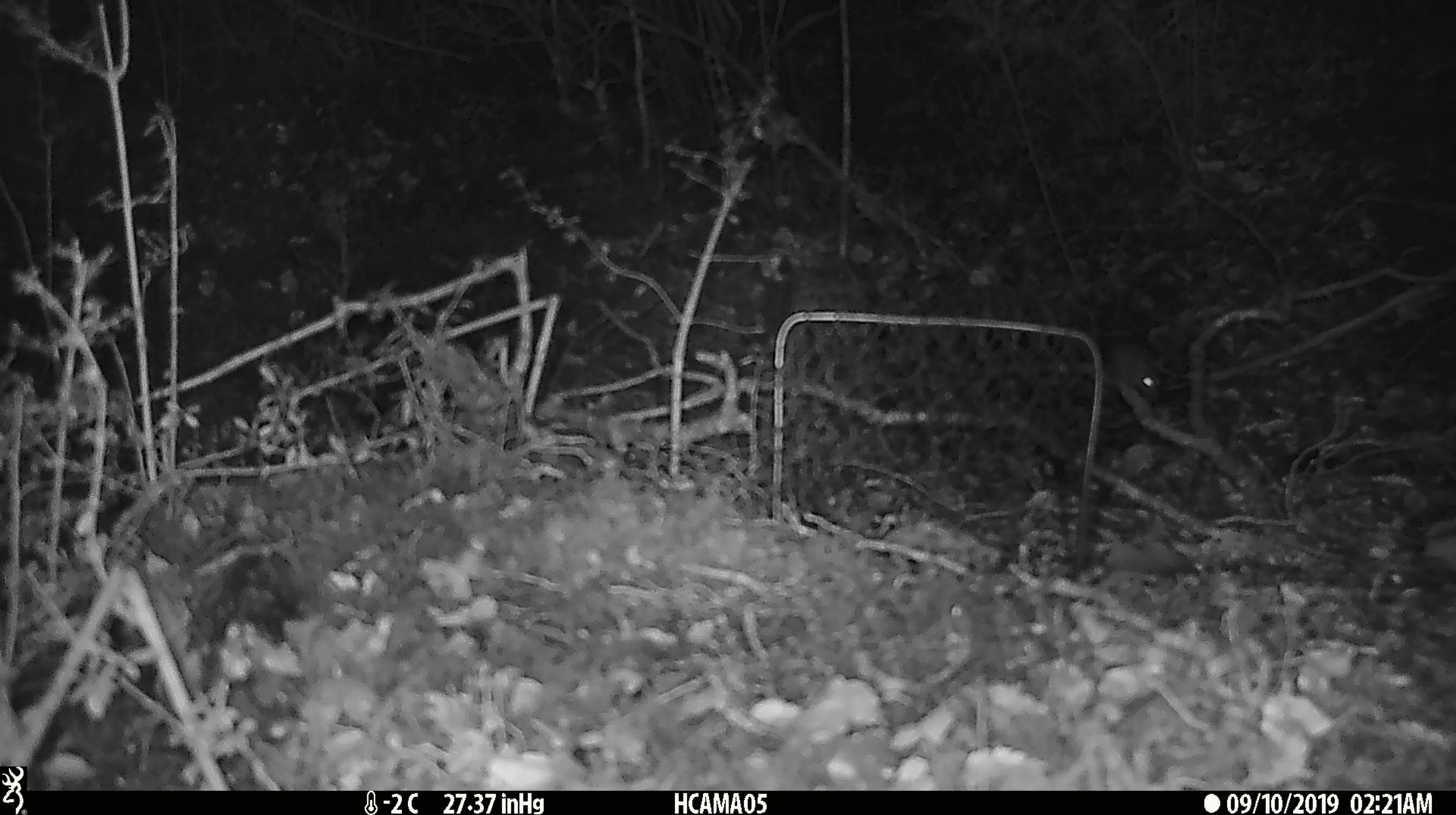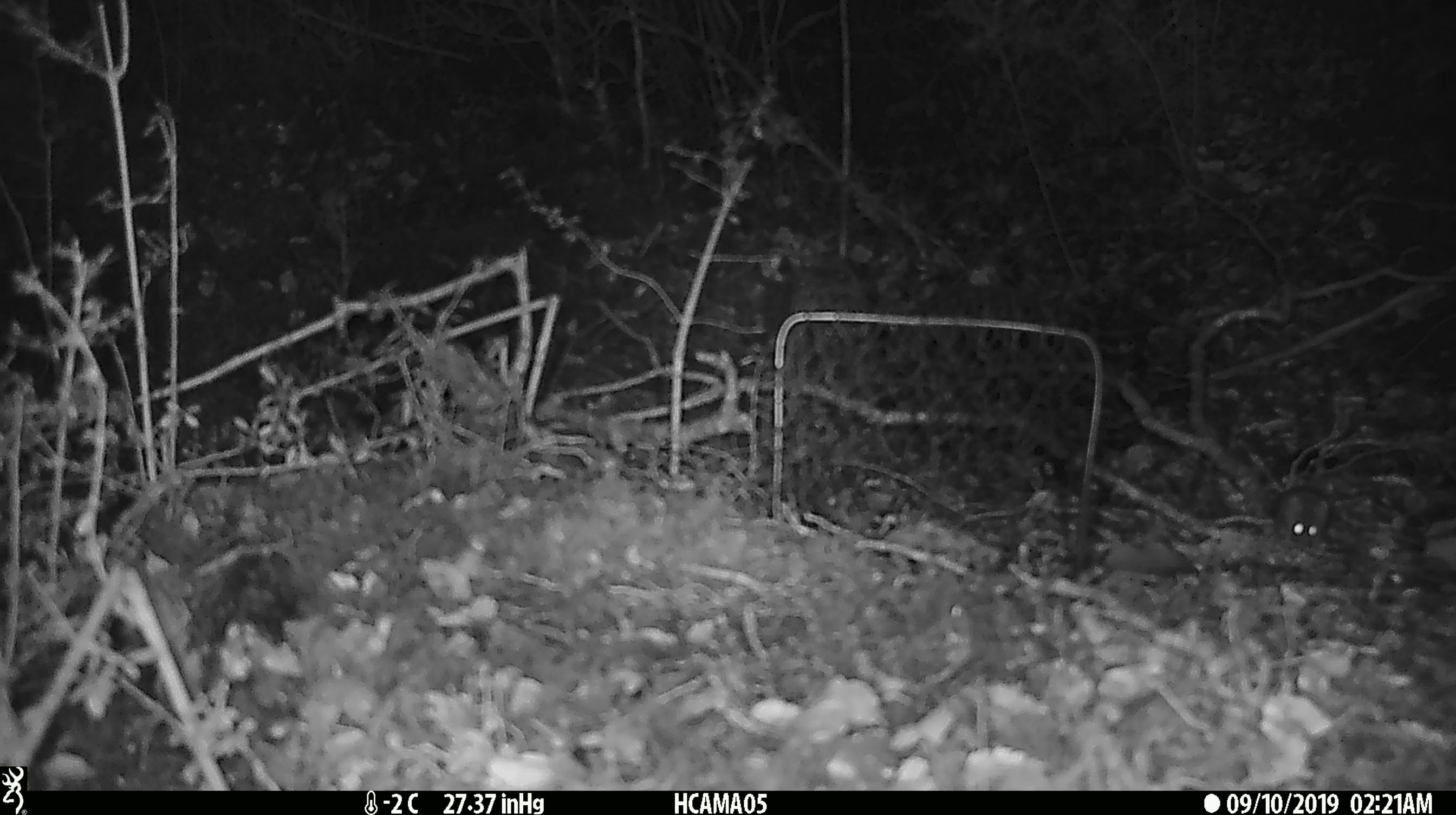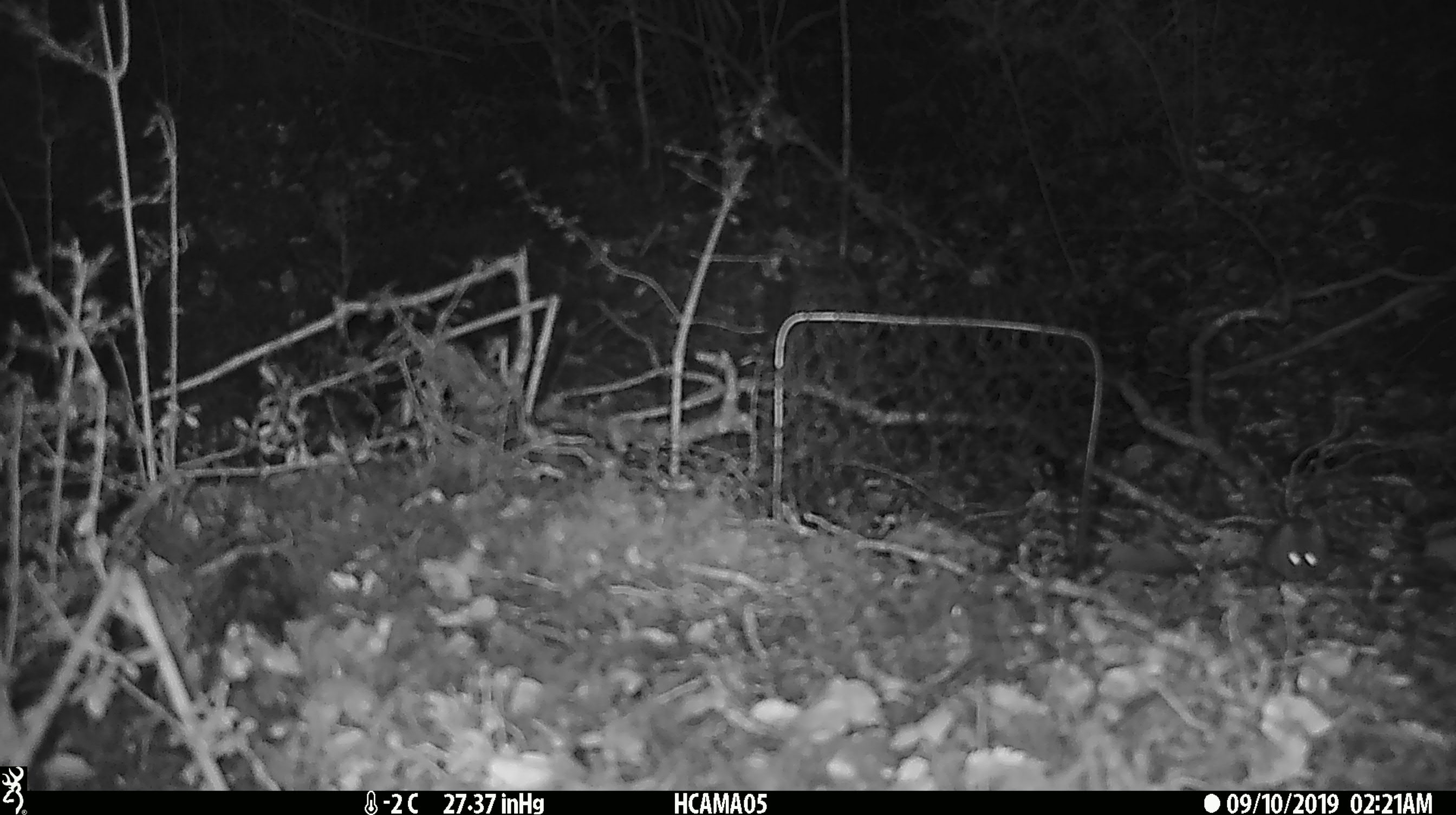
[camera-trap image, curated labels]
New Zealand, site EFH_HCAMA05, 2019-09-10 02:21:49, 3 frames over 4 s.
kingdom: Animalia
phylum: Chordata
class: Mammalia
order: Rodentia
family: Muridae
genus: Mus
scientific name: Mus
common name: mouse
Mouse (Mus).